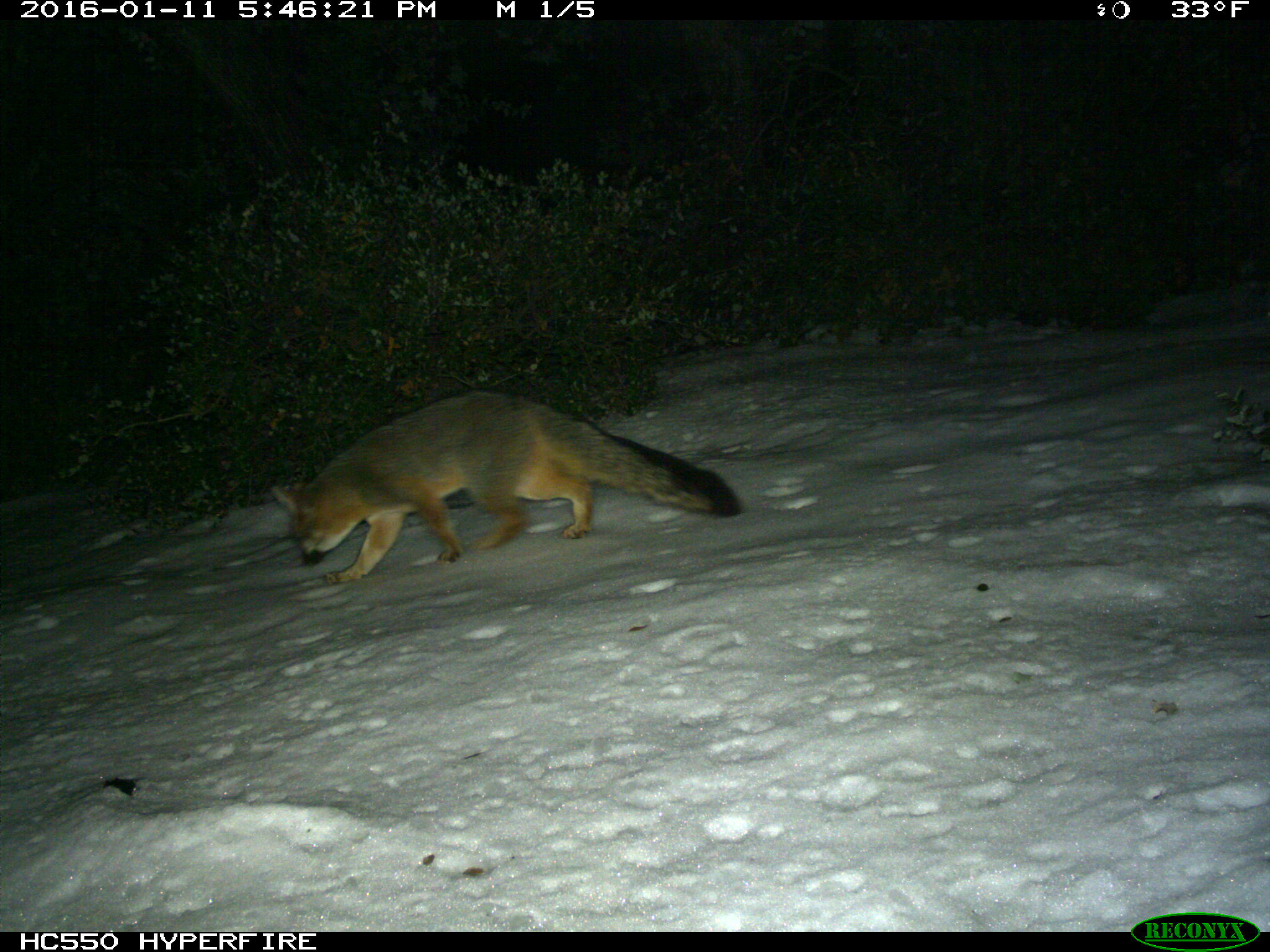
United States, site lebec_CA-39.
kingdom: Animalia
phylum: Chordata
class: Mammalia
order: Carnivora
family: Canidae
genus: Urocyon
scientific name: Urocyon cinereoargenteus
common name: gray fox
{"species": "Urocyon cinereoargenteus (gray fox)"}